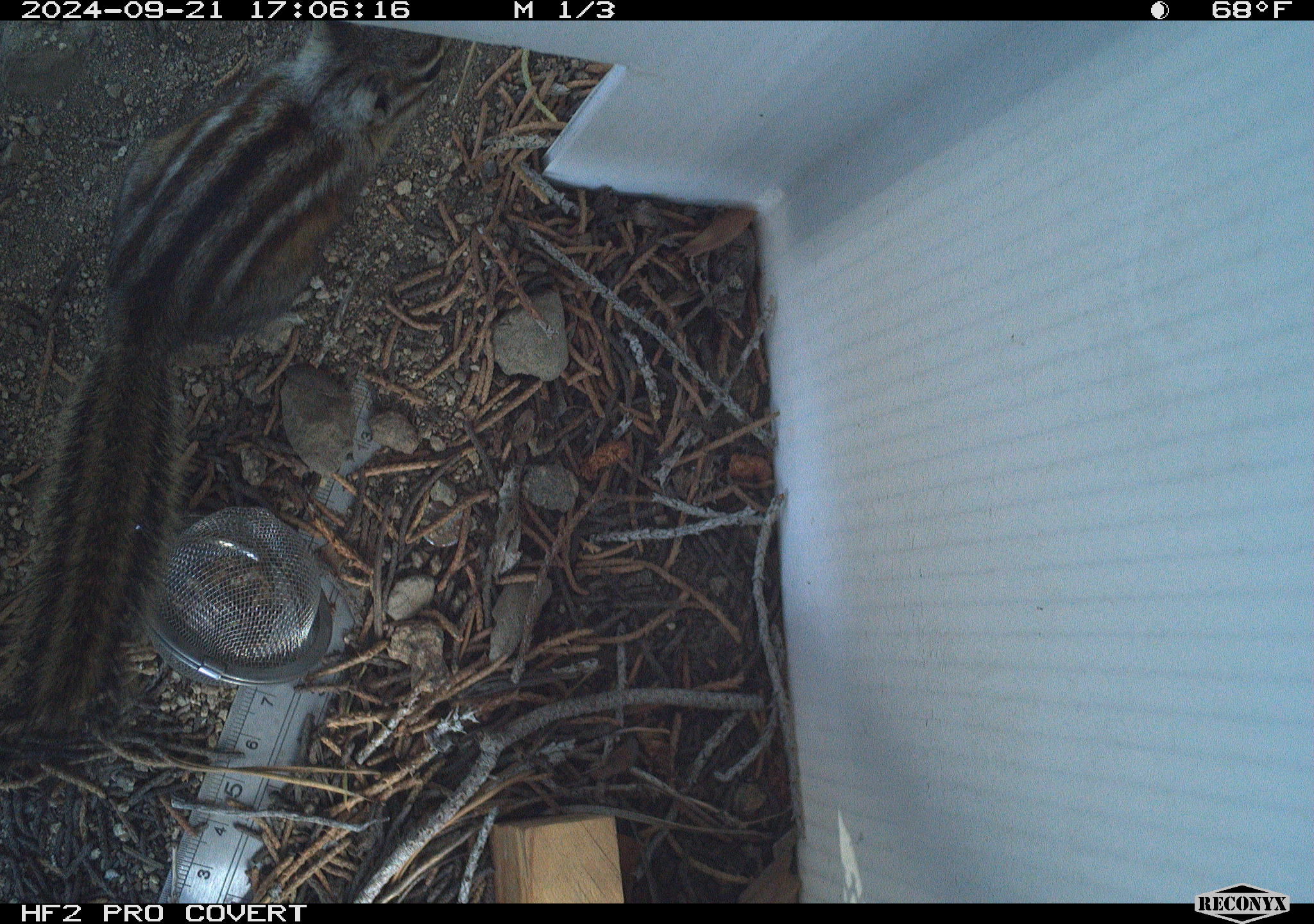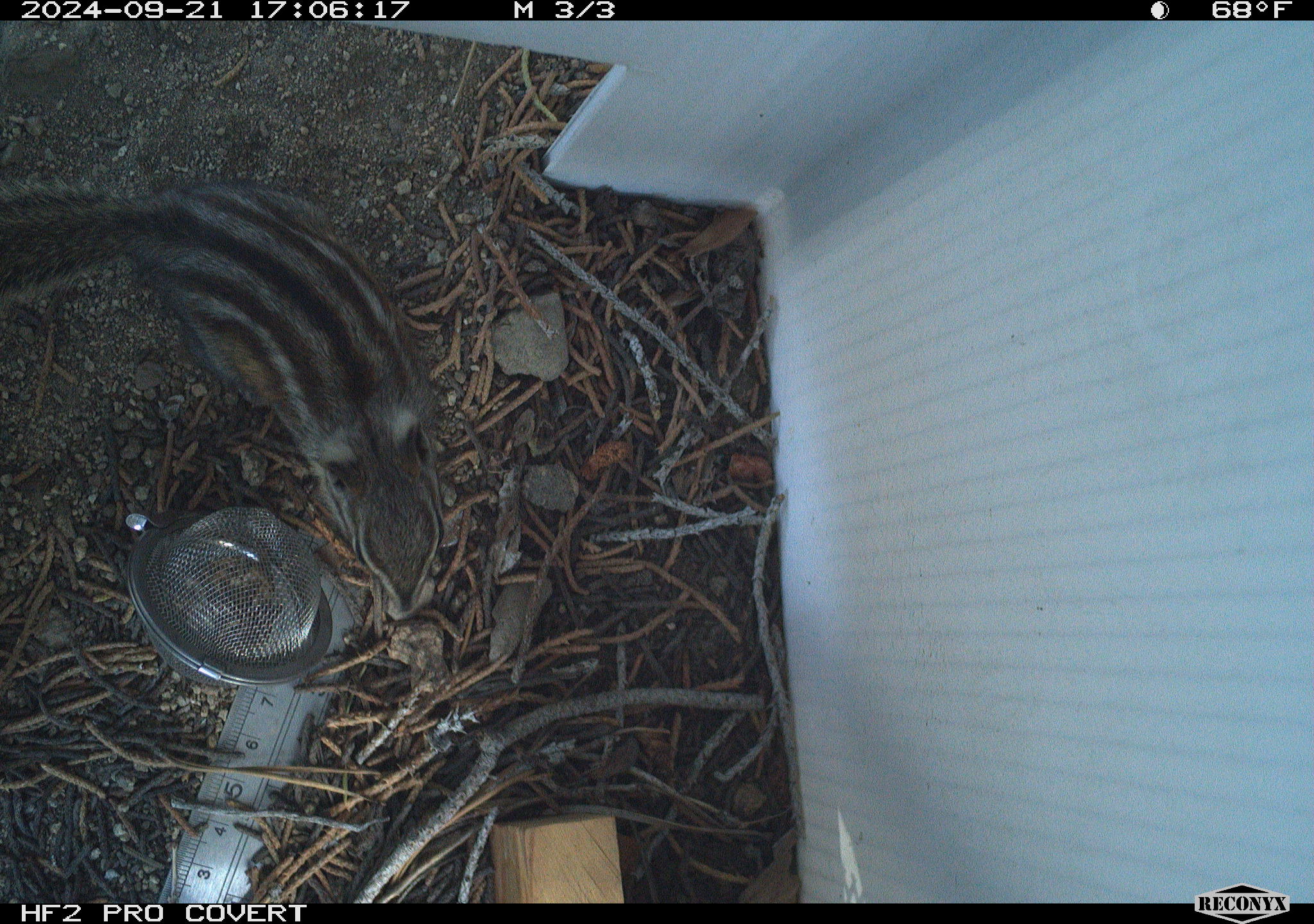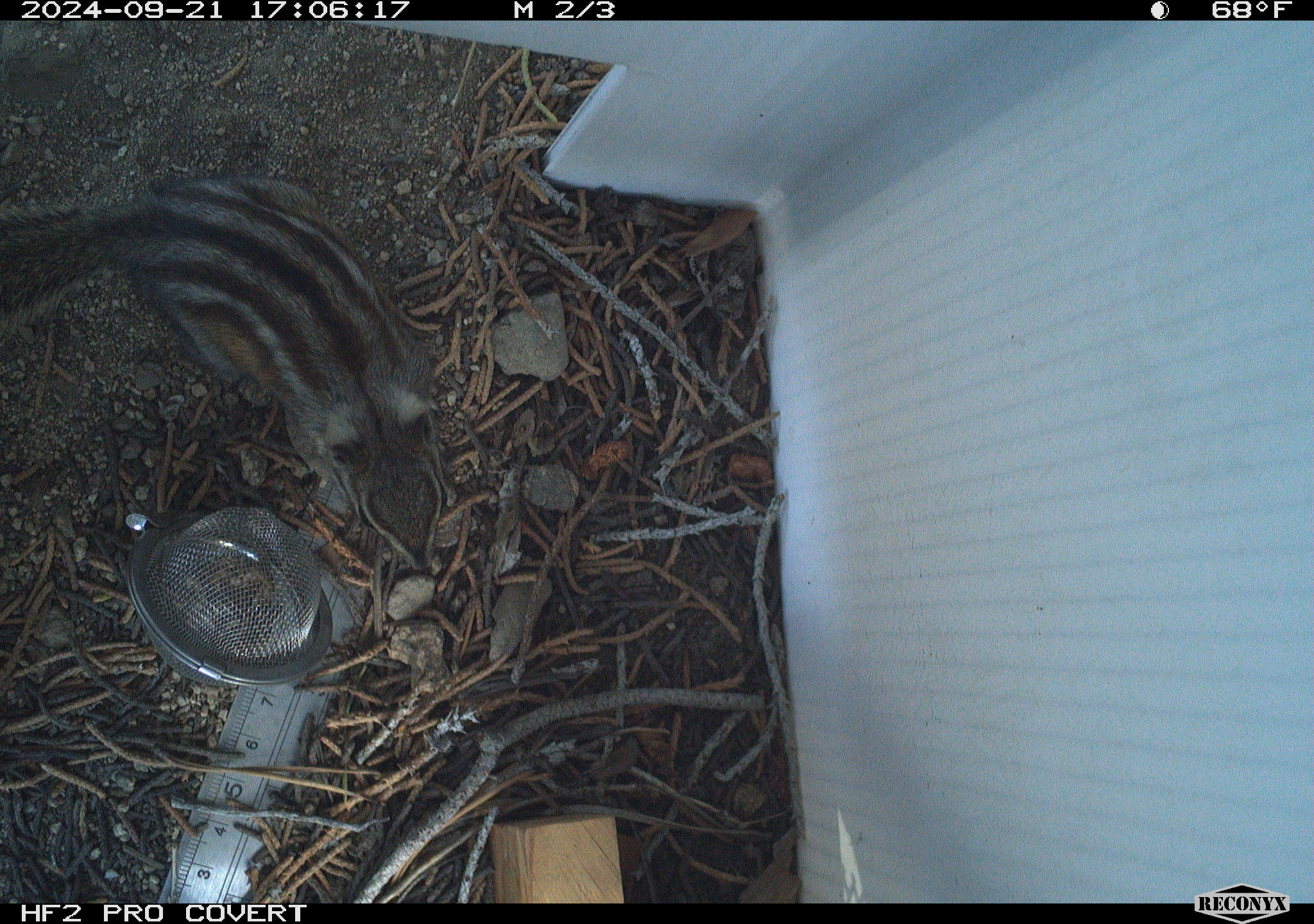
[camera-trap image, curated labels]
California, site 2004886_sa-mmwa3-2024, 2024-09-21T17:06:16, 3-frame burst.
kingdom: Animalia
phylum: Chordata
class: Mammalia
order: Rodentia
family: Sciuridae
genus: Neotamias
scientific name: Neotamias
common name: western chipmunks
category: neotamias species